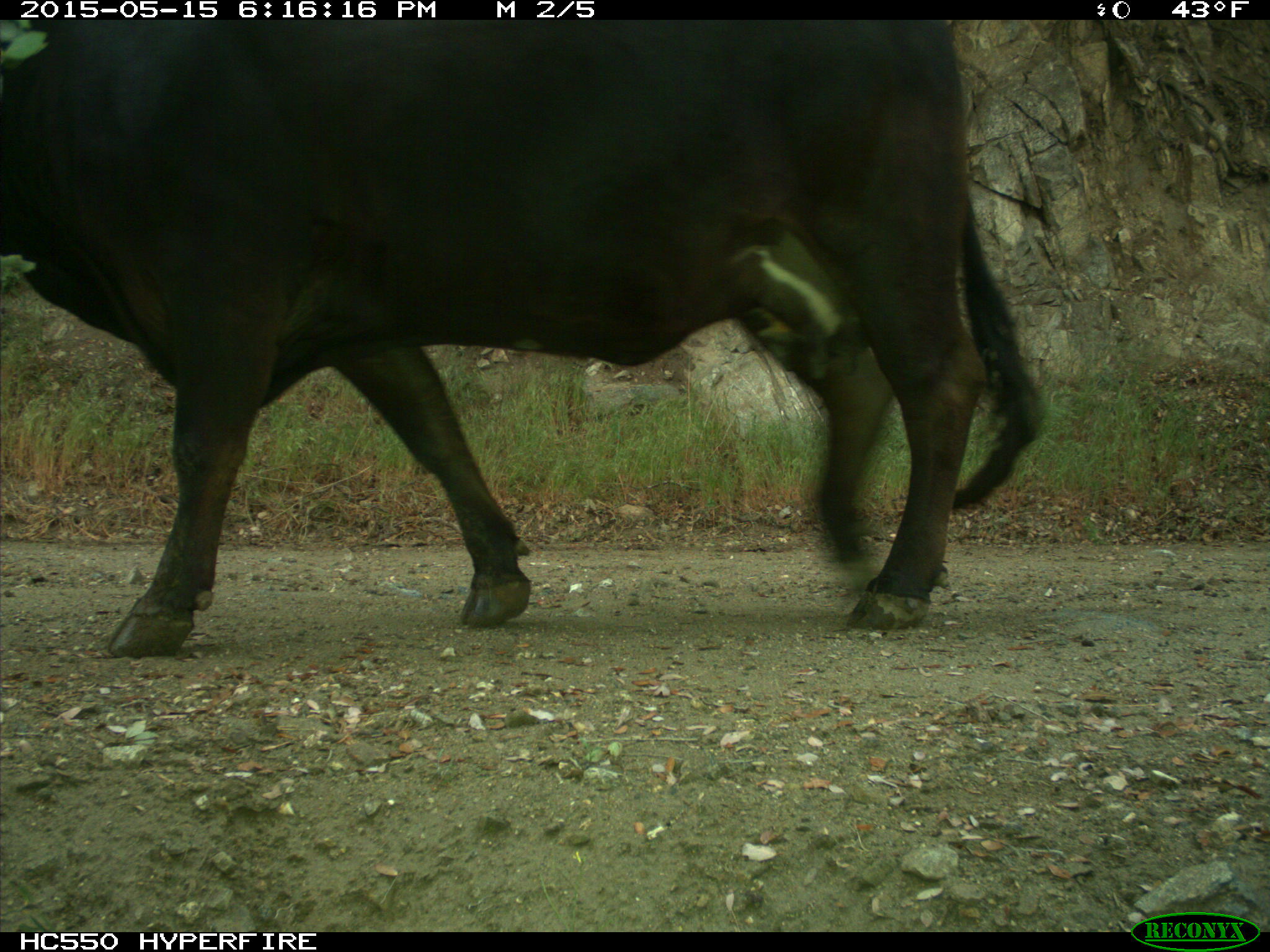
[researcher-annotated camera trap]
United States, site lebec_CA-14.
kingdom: Animalia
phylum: Chordata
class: Mammalia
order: Artiodactyla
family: Bovidae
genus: Bos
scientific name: Bos taurus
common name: domestic cow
Bos taurus (domestic cow).